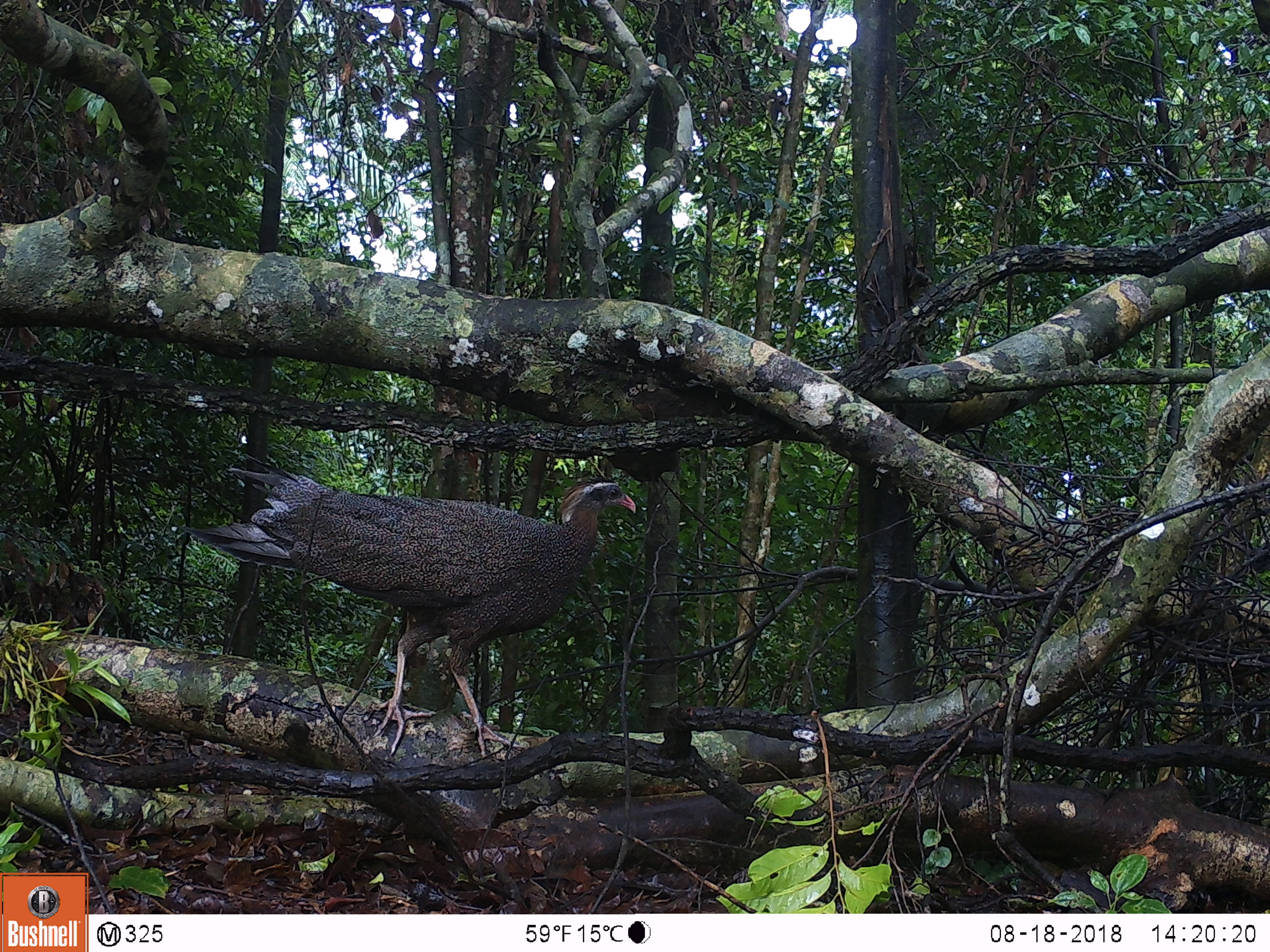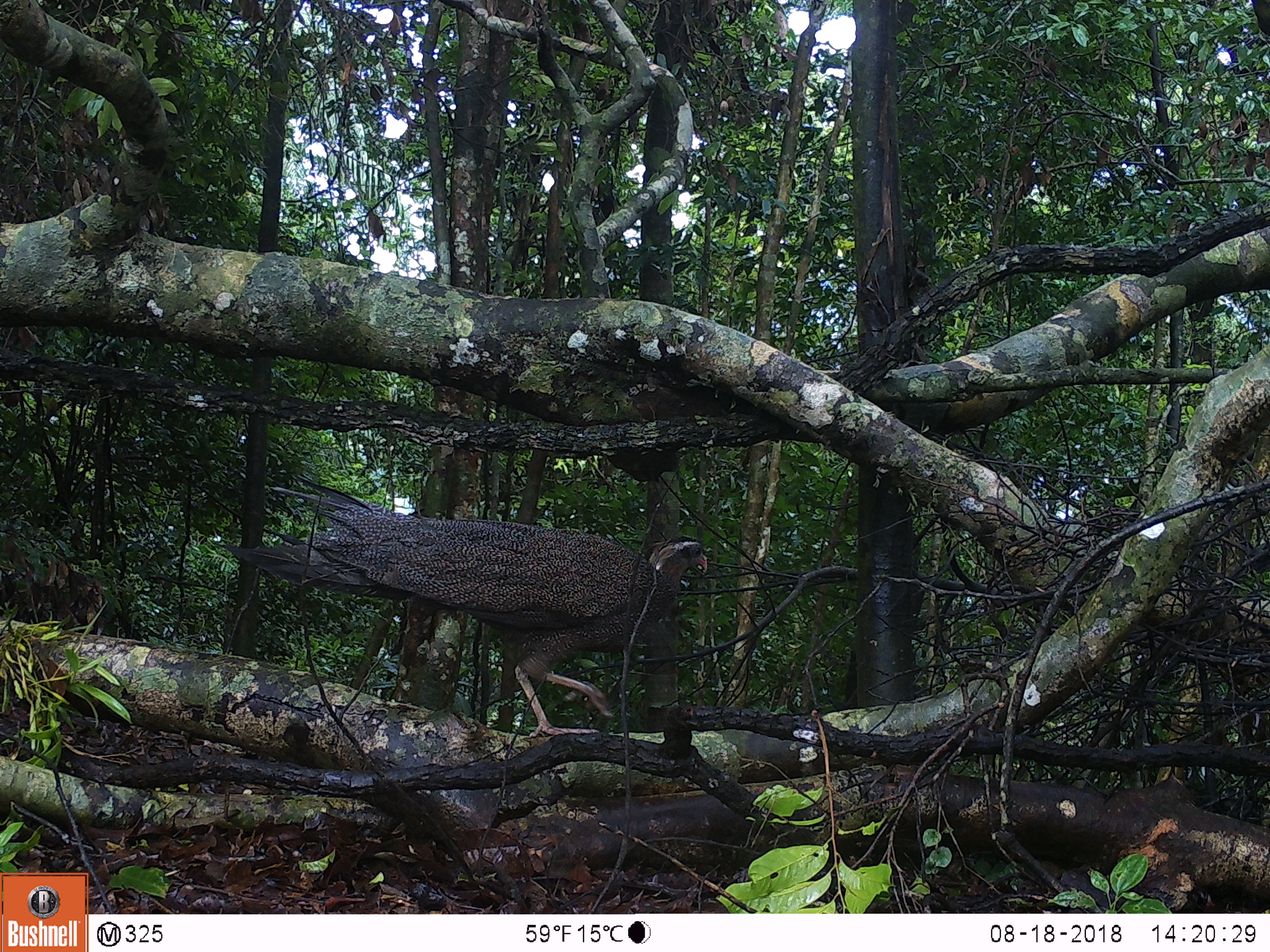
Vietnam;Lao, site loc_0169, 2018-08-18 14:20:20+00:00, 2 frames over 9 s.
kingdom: Animalia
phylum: Chordata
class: Aves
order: Galliformes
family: Phasianidae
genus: Rheinardia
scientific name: Rheinardia ocellata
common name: crested argus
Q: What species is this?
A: Crested argus (Rheinardia ocellata).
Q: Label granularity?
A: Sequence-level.